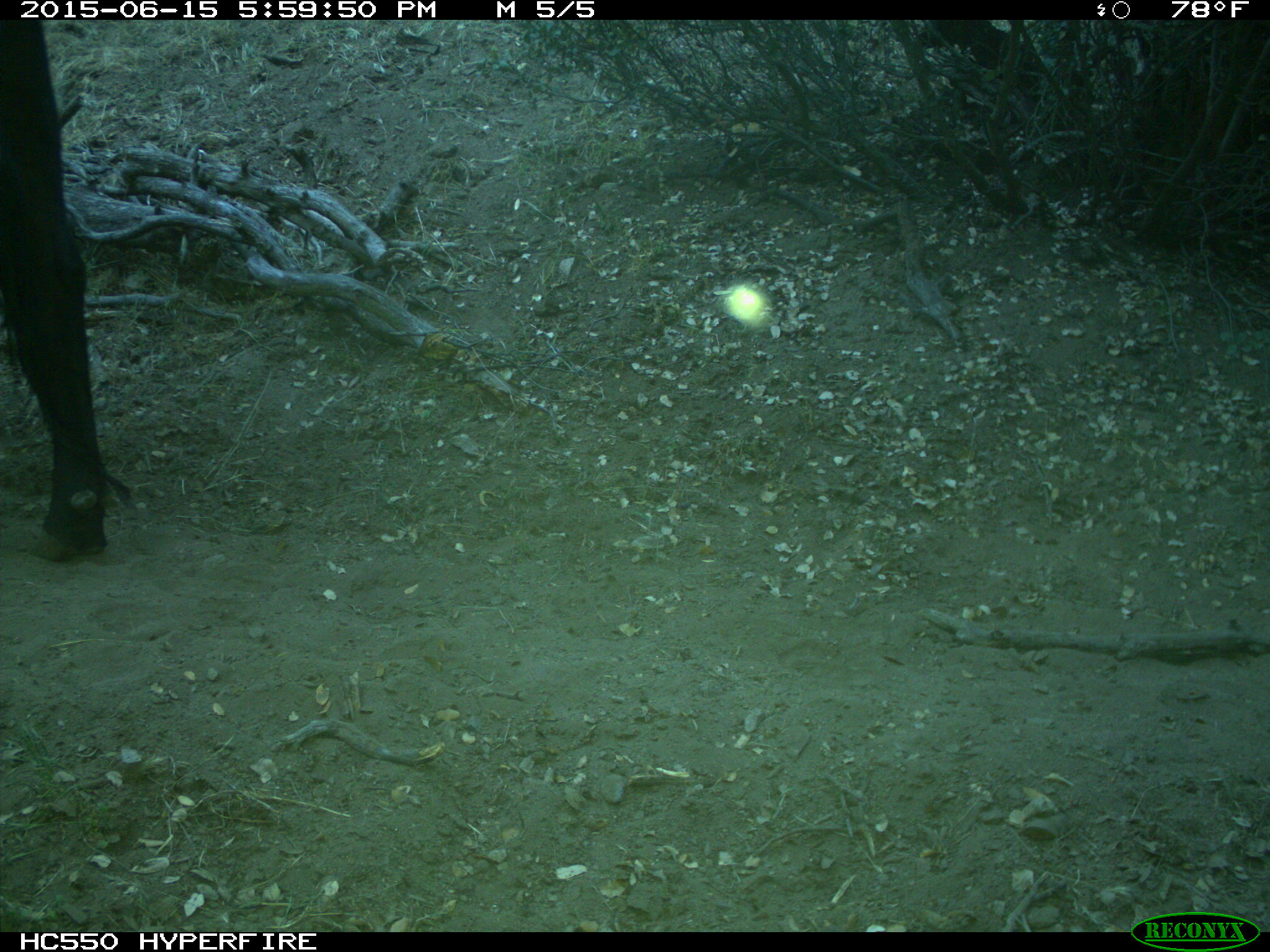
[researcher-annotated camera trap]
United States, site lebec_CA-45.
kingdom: Animalia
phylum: Chordata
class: Mammalia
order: Artiodactyla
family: Bovidae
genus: Bos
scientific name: Bos taurus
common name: domestic cow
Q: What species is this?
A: Bos taurus (domestic cow).